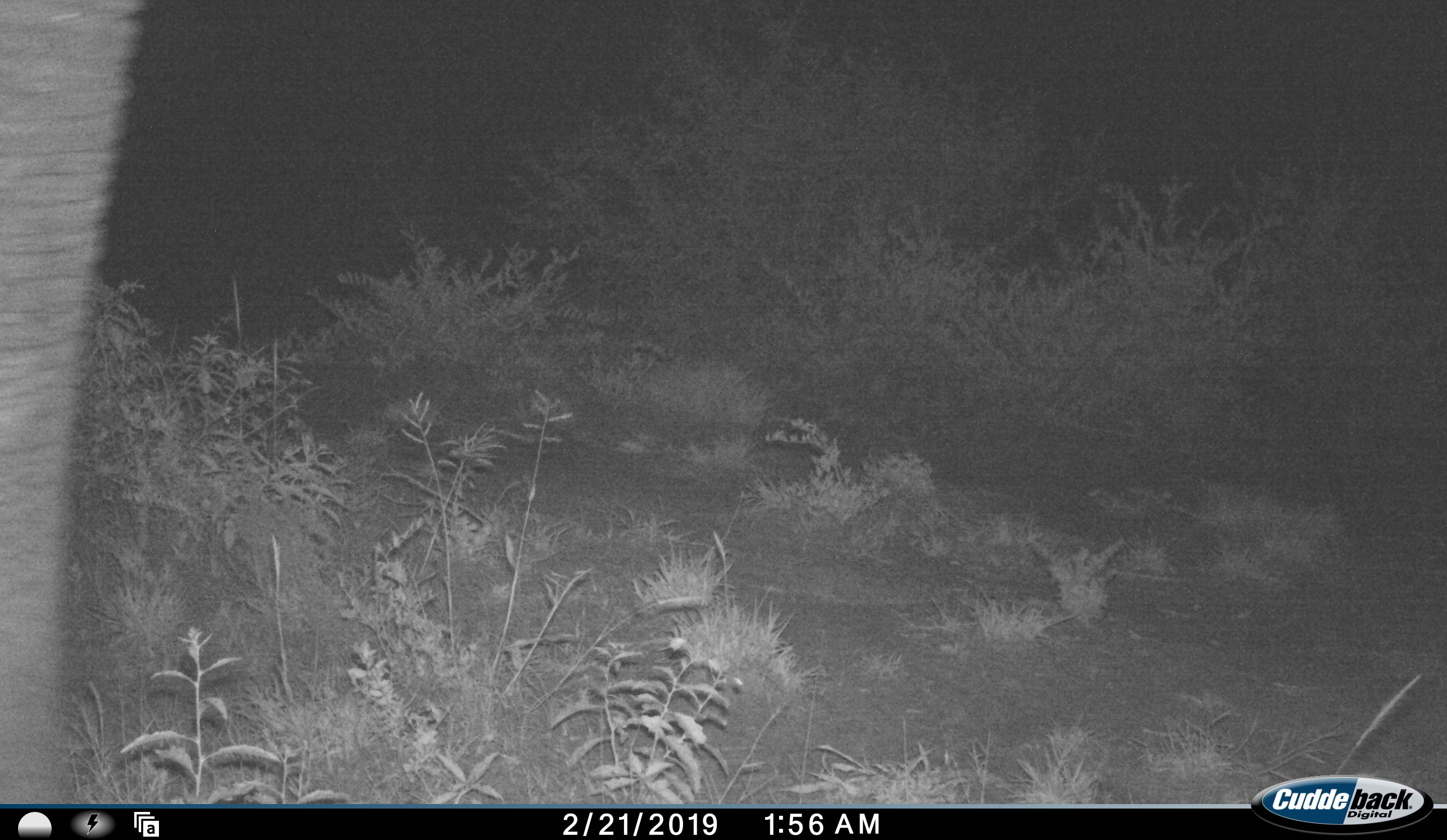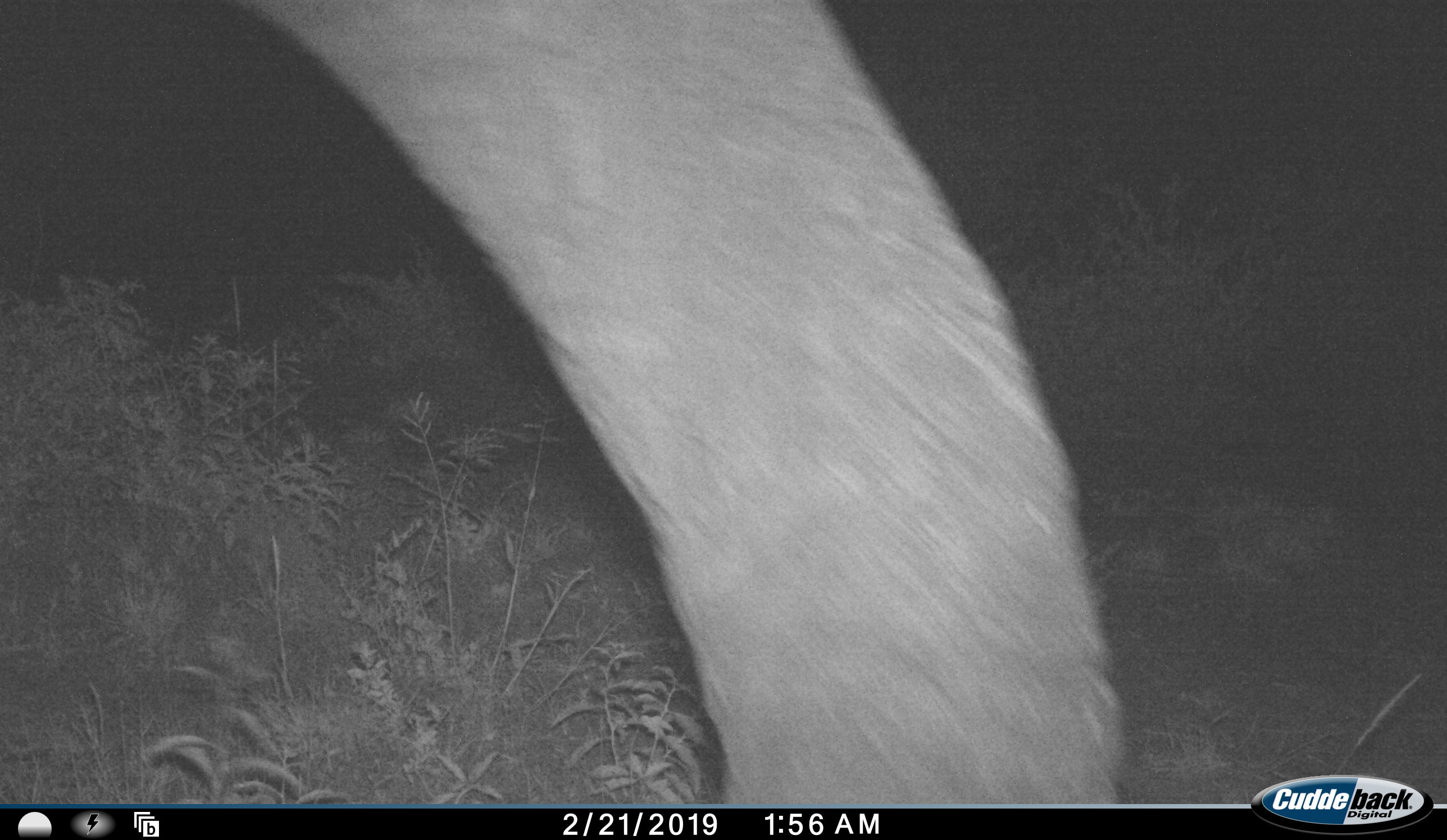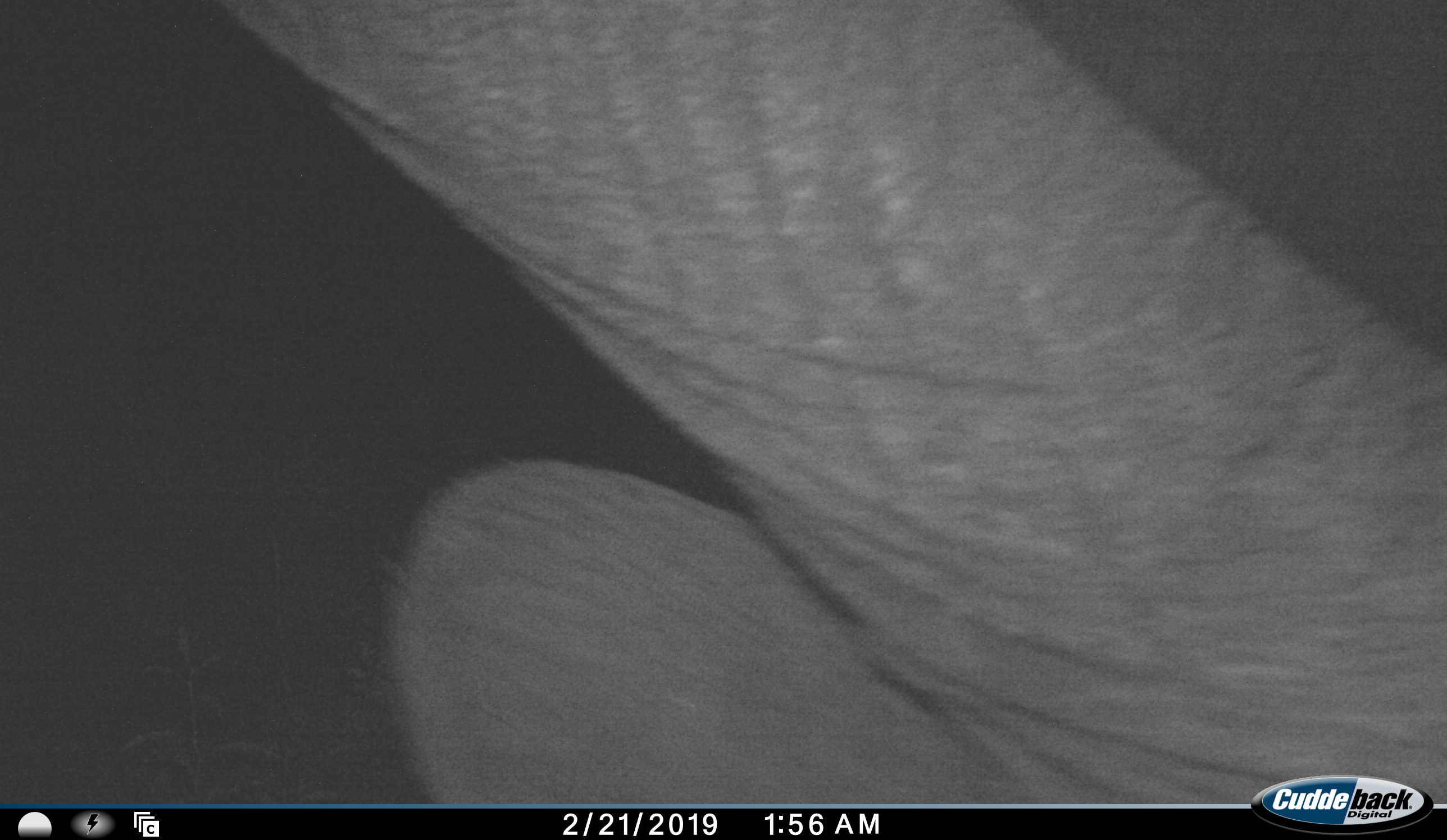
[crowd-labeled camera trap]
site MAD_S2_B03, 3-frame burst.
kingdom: Animalia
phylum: Chordata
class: Mammalia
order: Proboscidea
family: Elephantidae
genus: Loxodonta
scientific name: Loxodonta africana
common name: african bush elephant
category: elephant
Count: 1.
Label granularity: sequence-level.